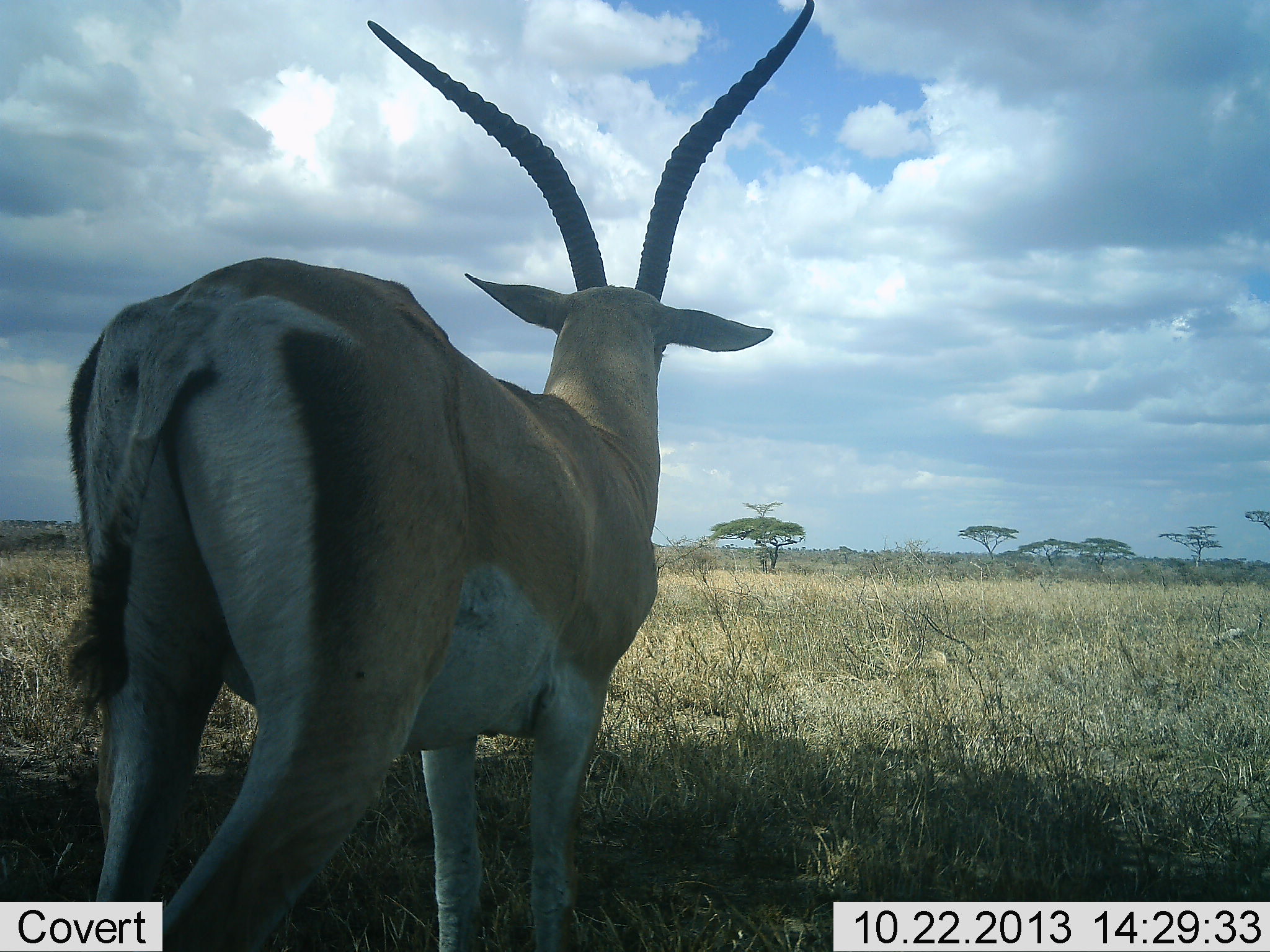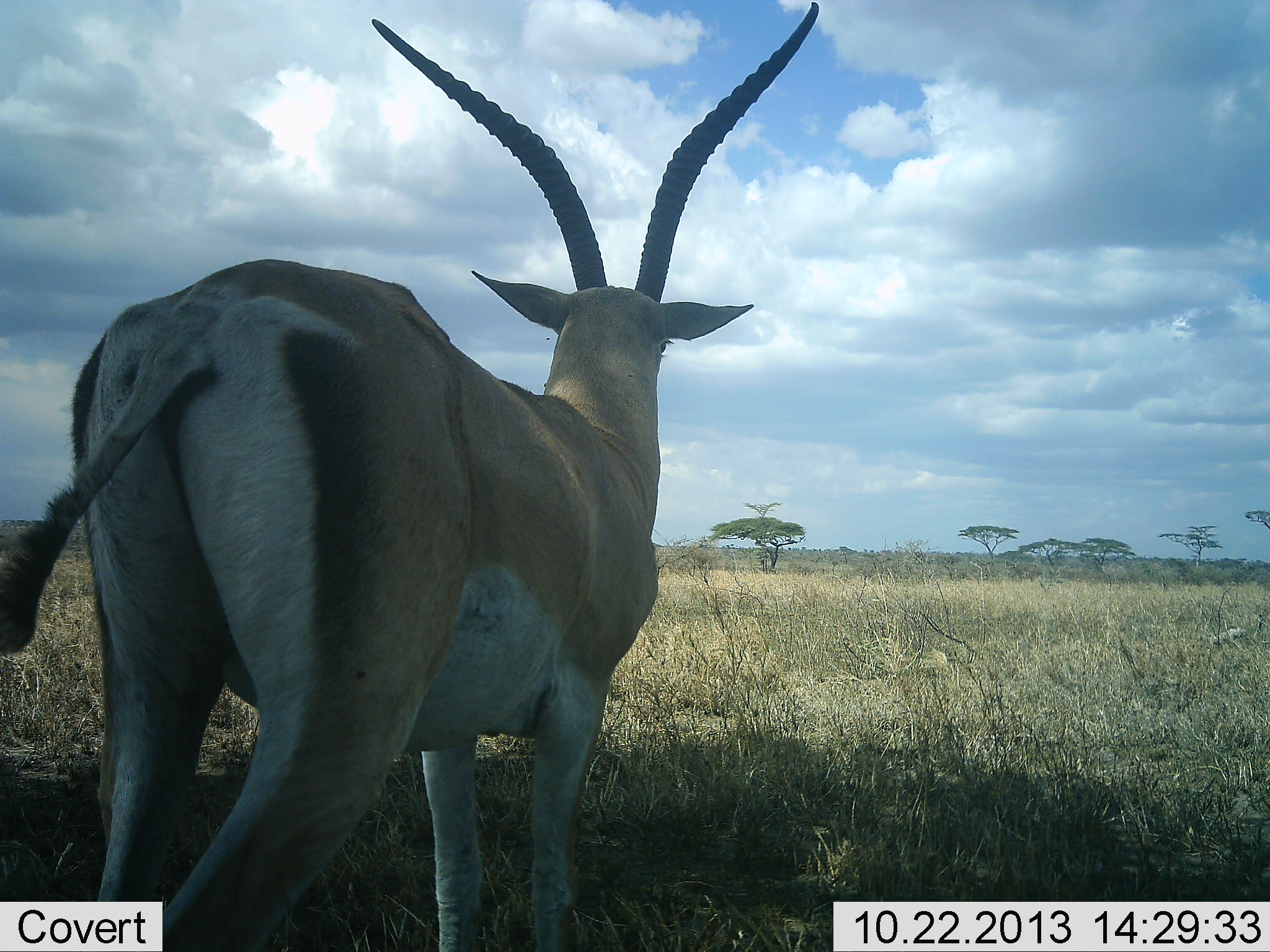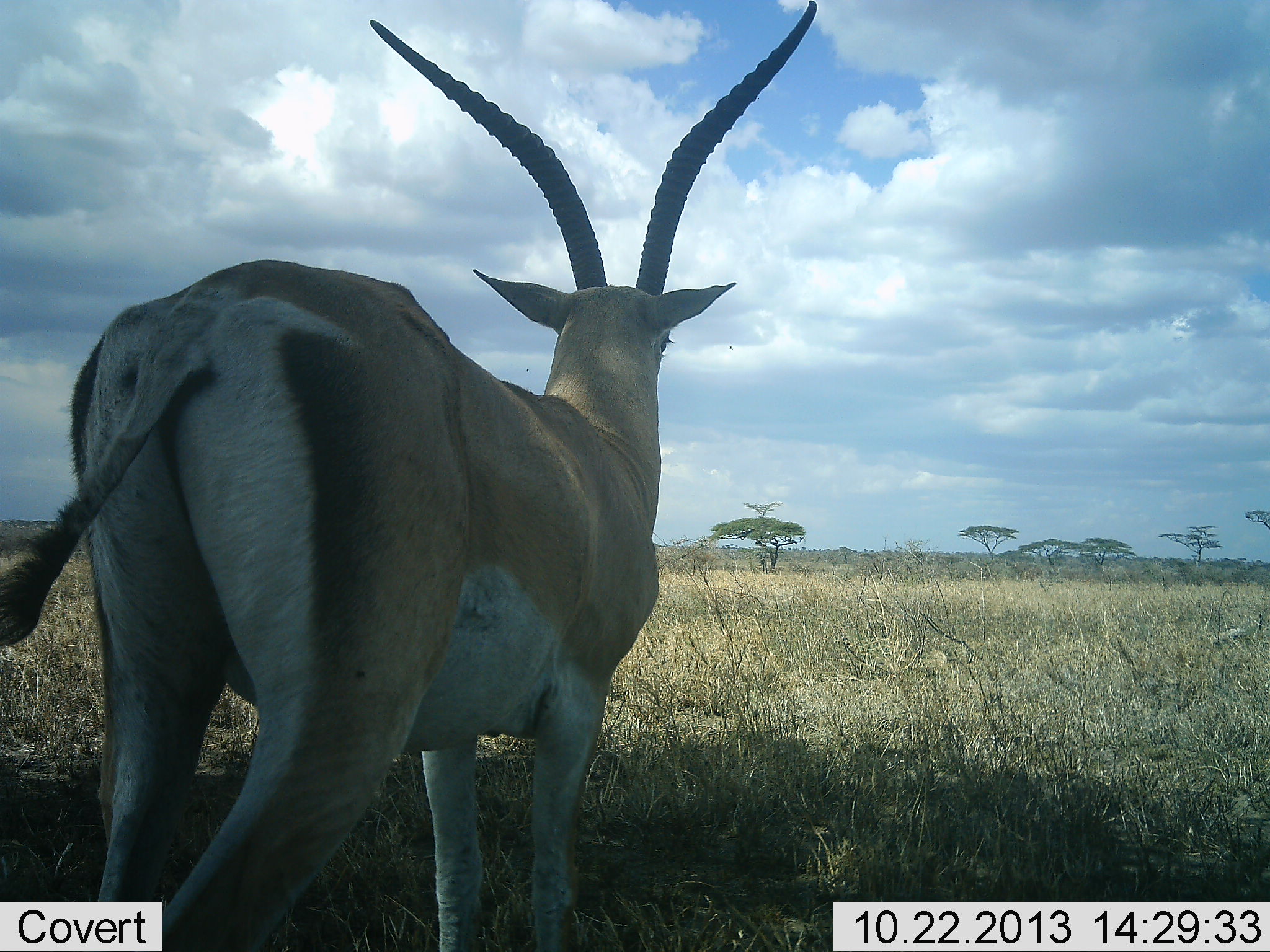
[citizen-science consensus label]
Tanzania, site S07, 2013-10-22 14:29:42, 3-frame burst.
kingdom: Animalia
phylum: Chordata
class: Mammalia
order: Artiodactyla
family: Bovidae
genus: Nanger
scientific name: Nanger granti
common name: grant's gazelle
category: gazellegrants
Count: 1.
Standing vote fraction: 80%.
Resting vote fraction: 20%.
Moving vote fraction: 10%.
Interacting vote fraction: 0%.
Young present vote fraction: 0%.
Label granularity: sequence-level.